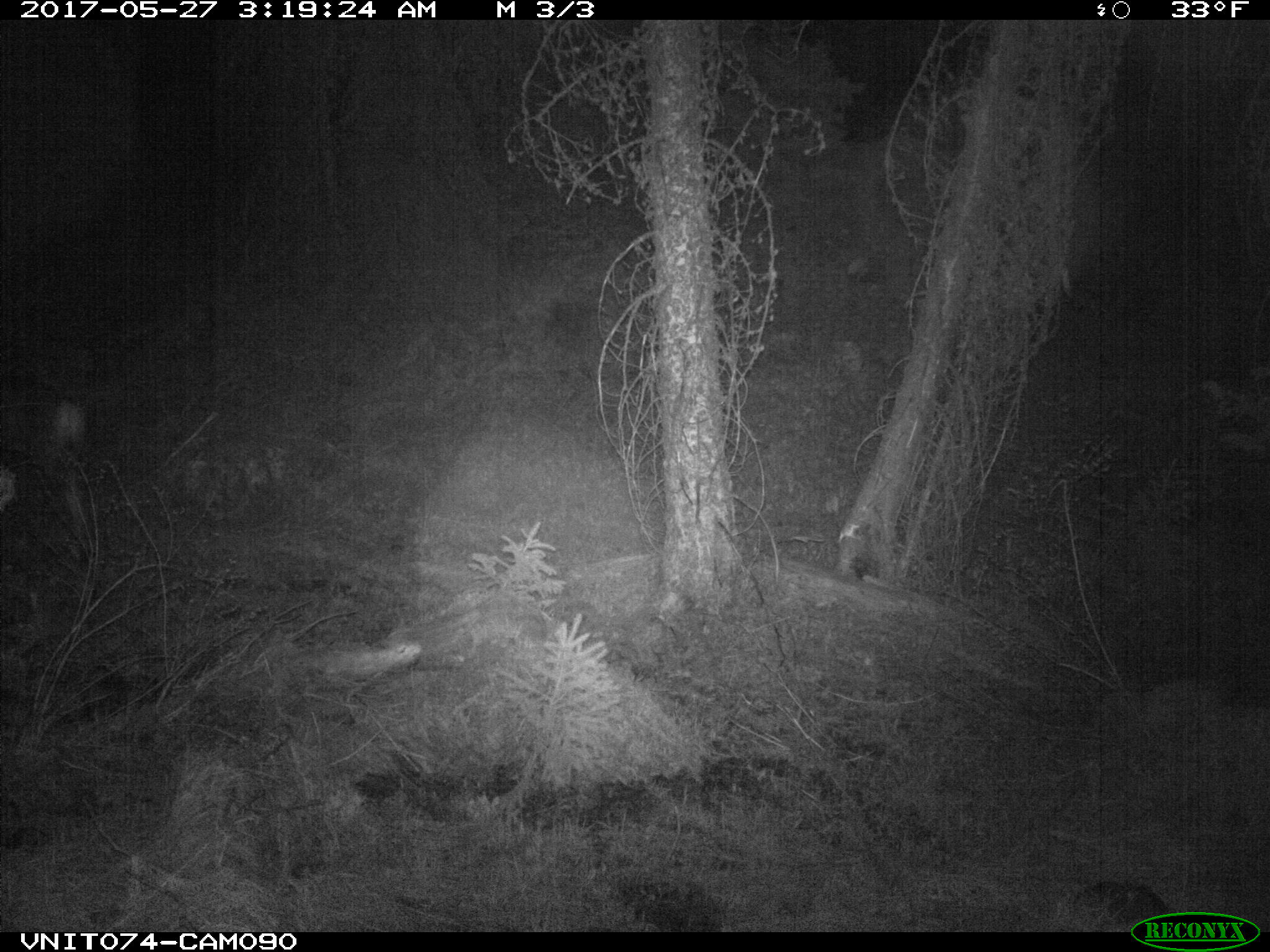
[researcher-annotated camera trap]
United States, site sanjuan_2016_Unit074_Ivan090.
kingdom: Animalia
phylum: Chordata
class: Mammalia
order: Artiodactyla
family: Cervidae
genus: Odocoileus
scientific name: Odocoileus hemionus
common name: mule deer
Odocoileus hemionus (mule deer).